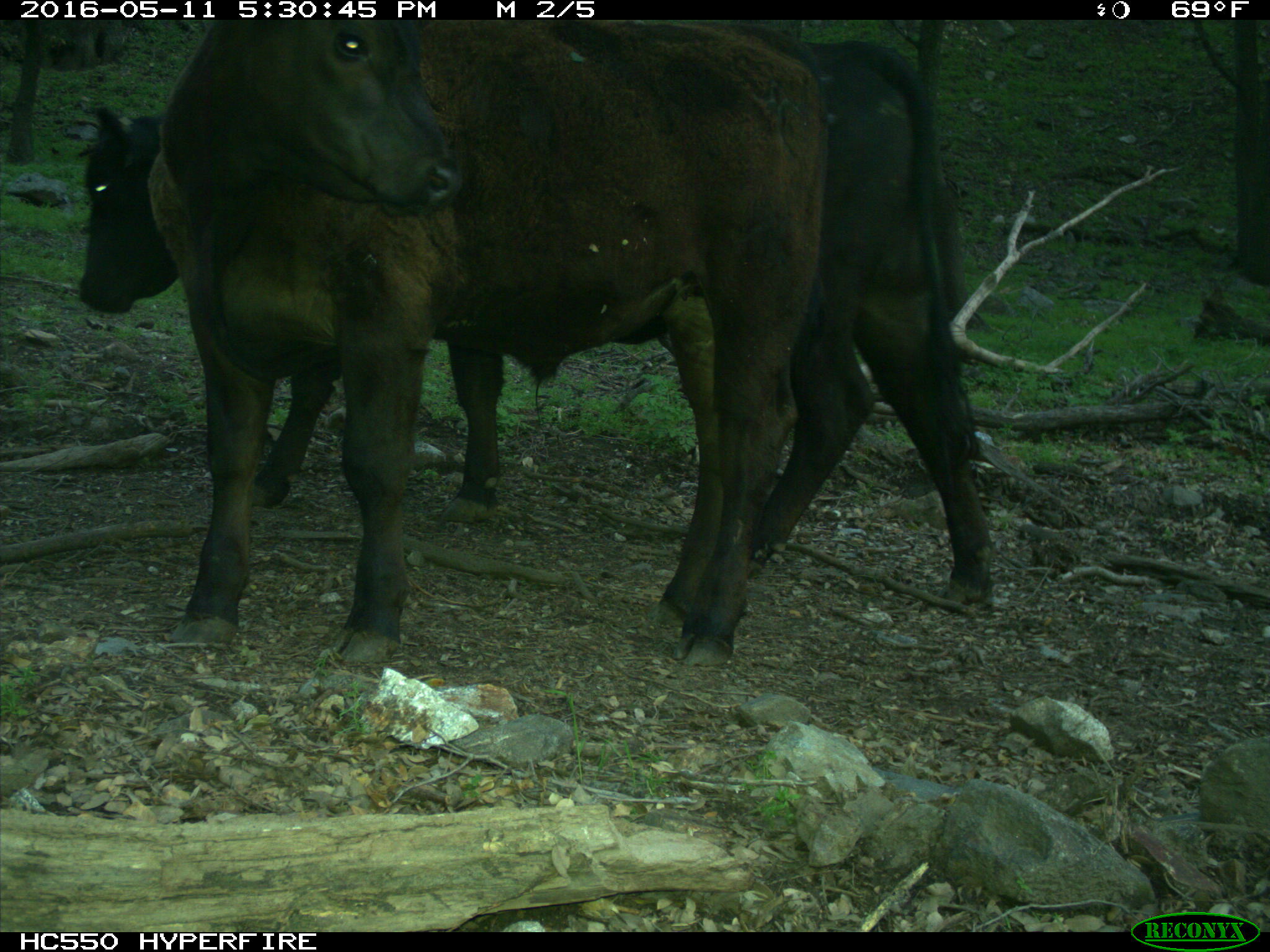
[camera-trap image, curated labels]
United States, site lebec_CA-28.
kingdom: Animalia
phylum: Chordata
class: Mammalia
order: Artiodactyla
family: Bovidae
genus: Bos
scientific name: Bos taurus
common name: domestic cow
Bos taurus (domestic cow).